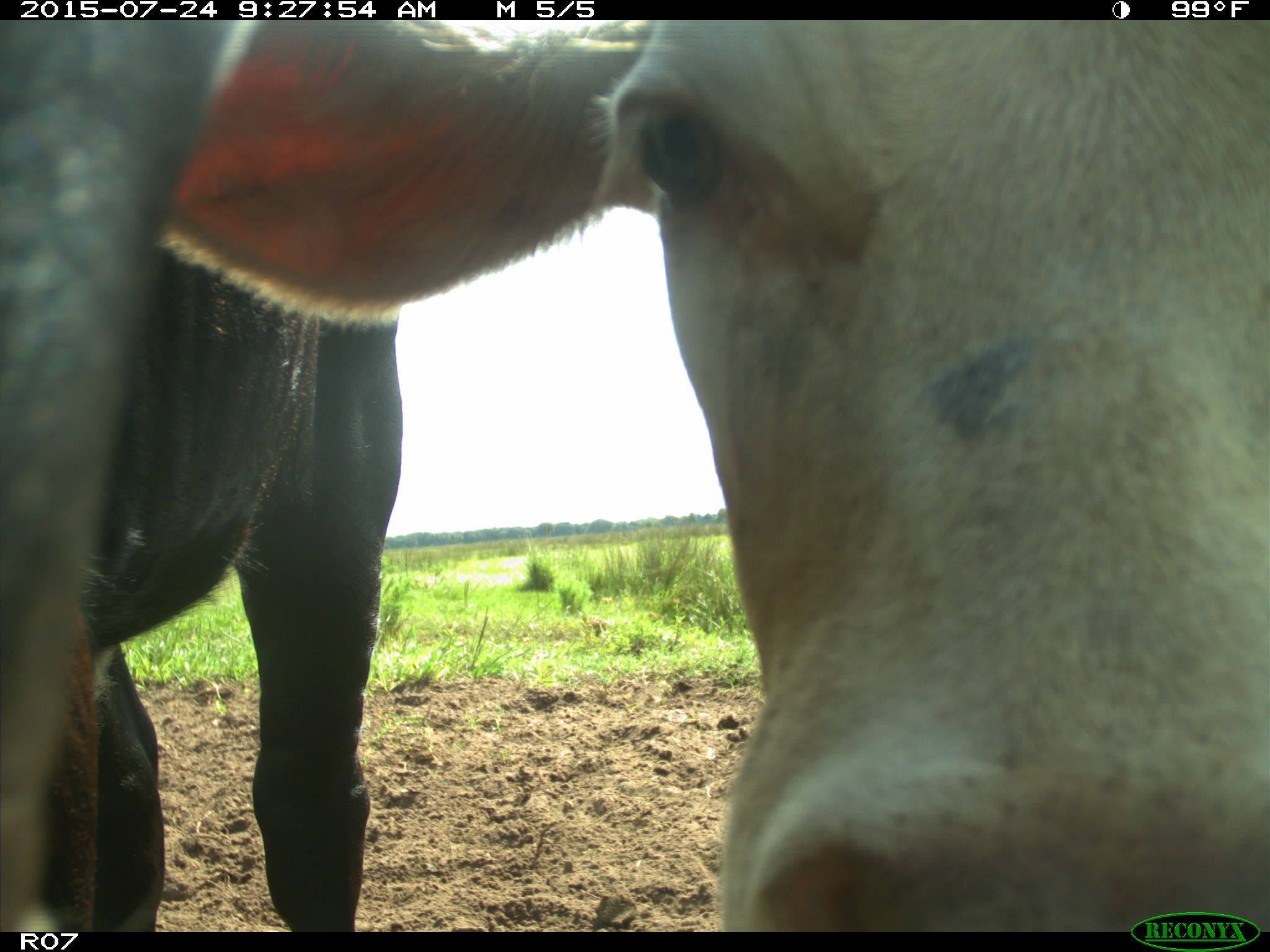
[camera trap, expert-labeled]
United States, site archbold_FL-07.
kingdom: Animalia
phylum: Chordata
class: Mammalia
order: Artiodactyla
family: Bovidae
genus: Bos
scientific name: Bos taurus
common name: domestic cow